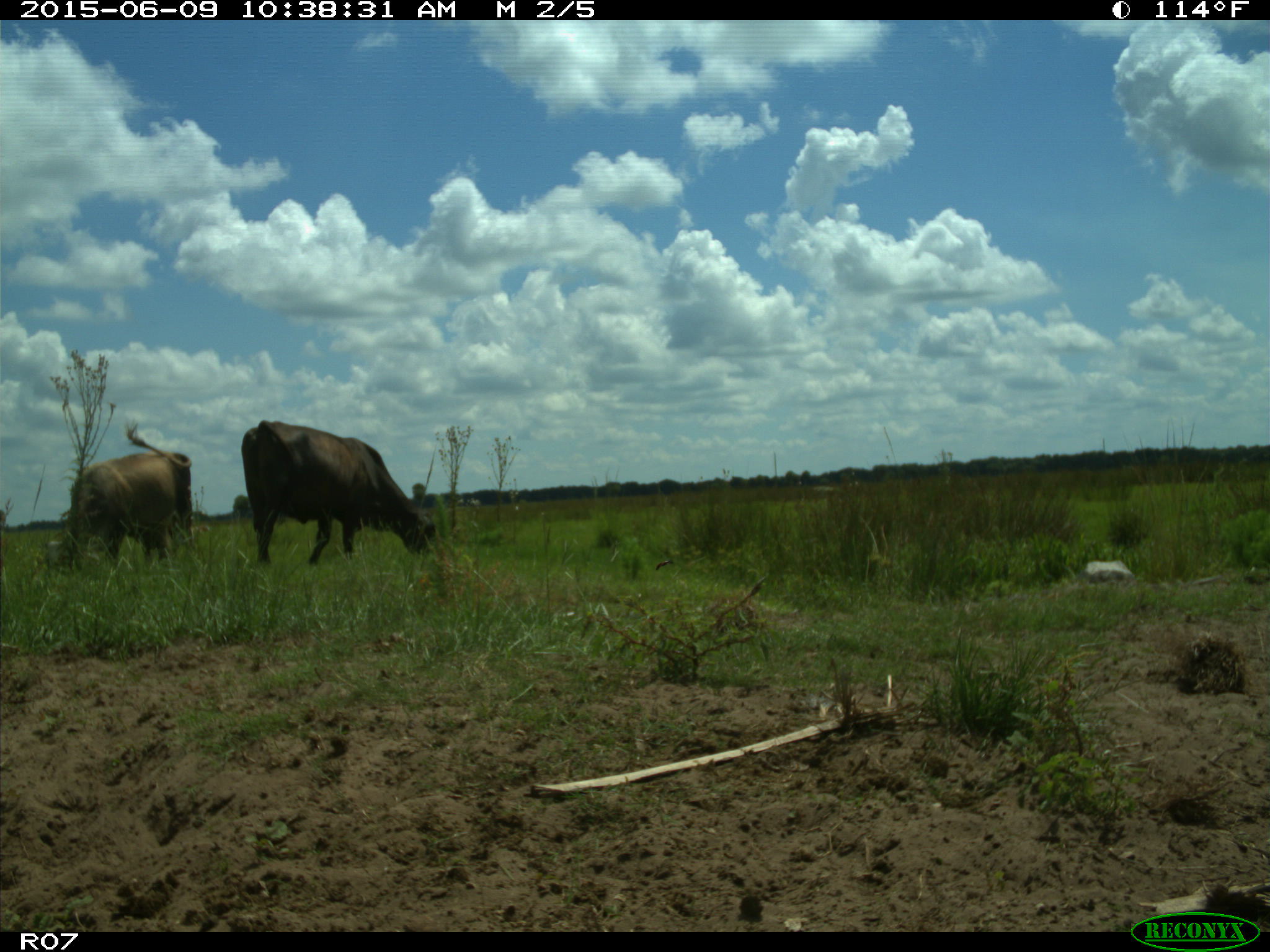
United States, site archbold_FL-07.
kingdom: Animalia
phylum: Chordata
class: Mammalia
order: Artiodactyla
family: Bovidae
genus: Bos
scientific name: Bos taurus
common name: domestic cow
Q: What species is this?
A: Bos taurus (domestic cow).